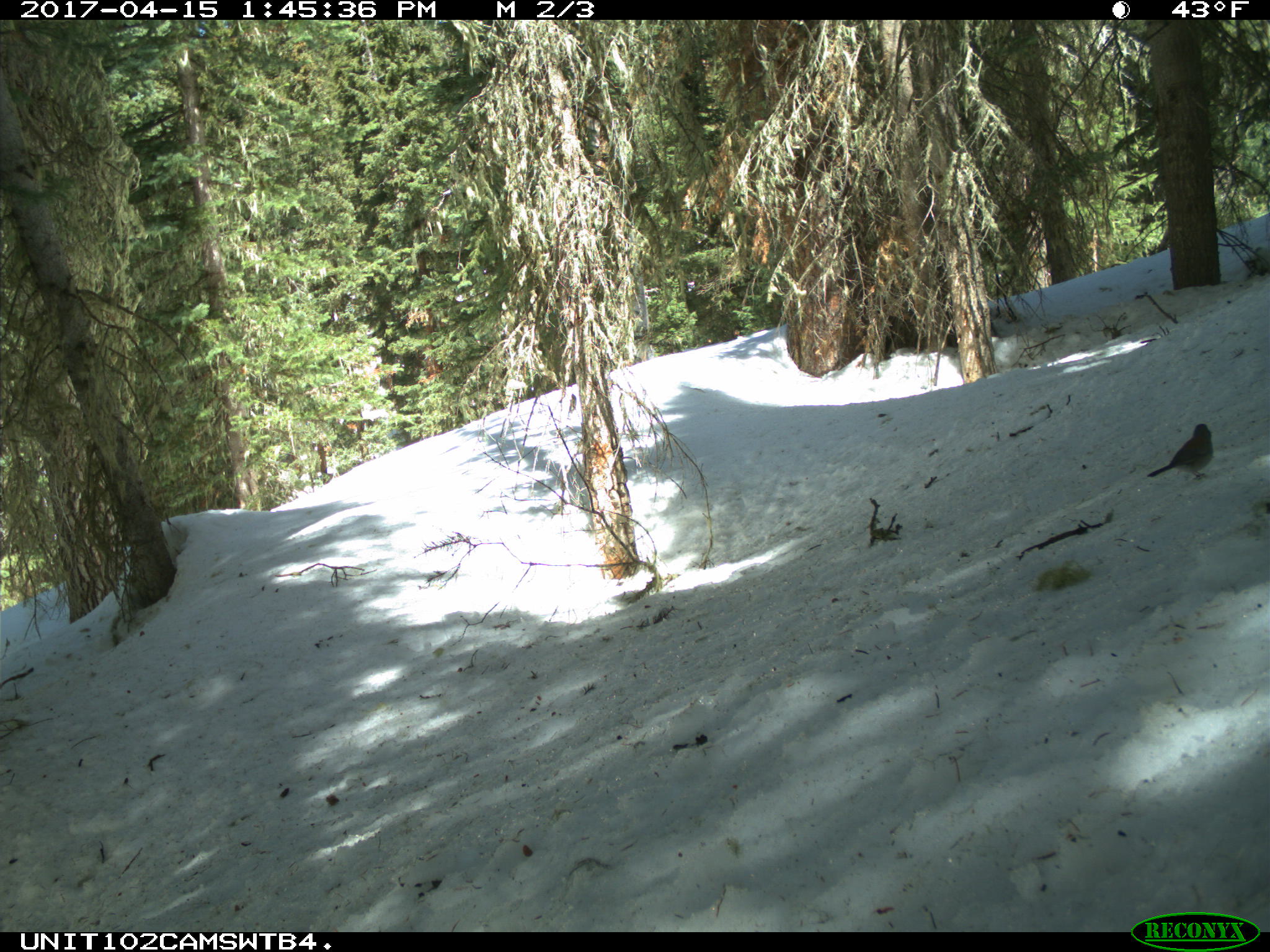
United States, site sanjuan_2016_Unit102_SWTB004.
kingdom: Animalia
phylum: Chordata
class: Aves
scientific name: Aves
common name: birds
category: unidentified bird